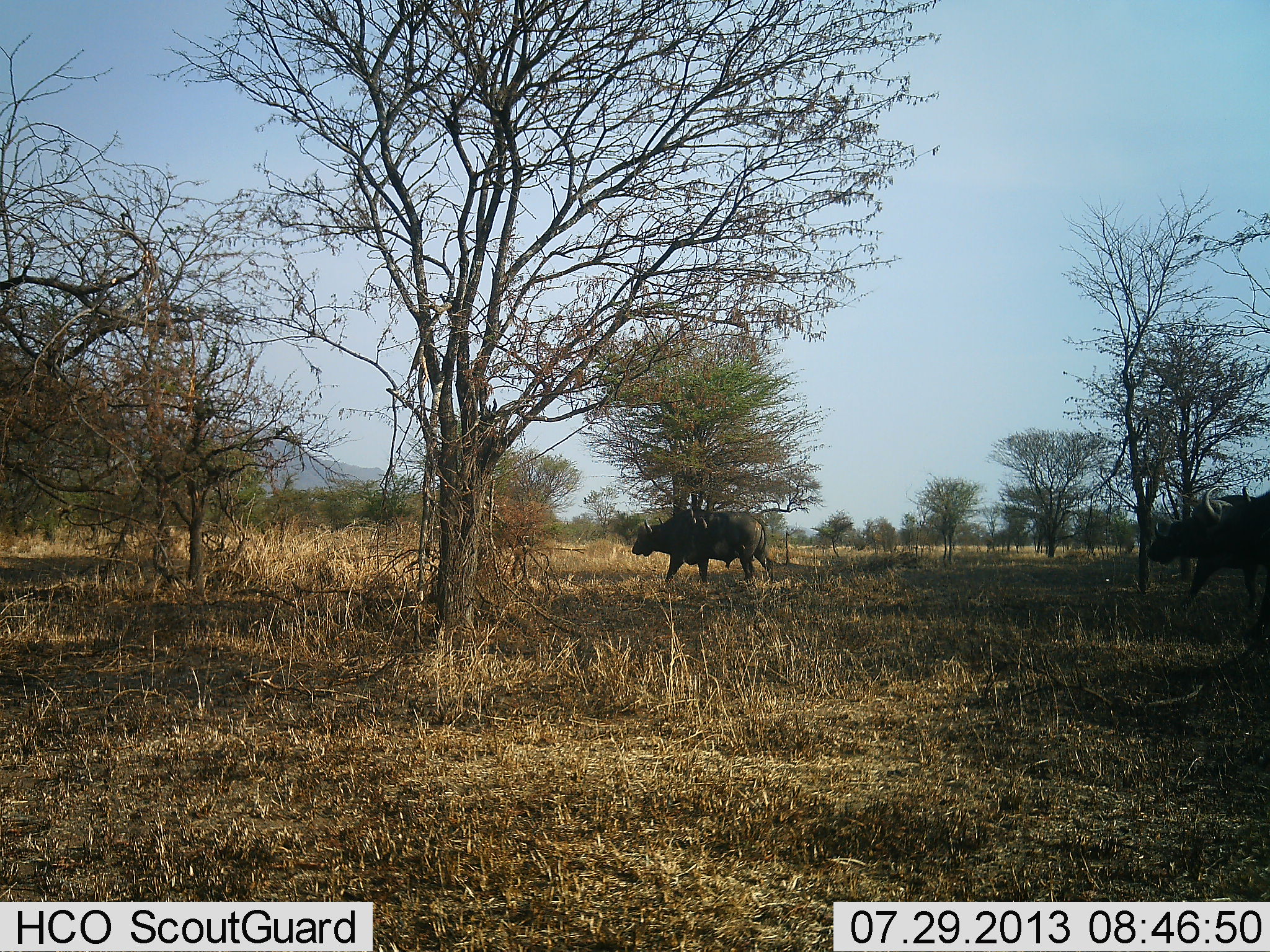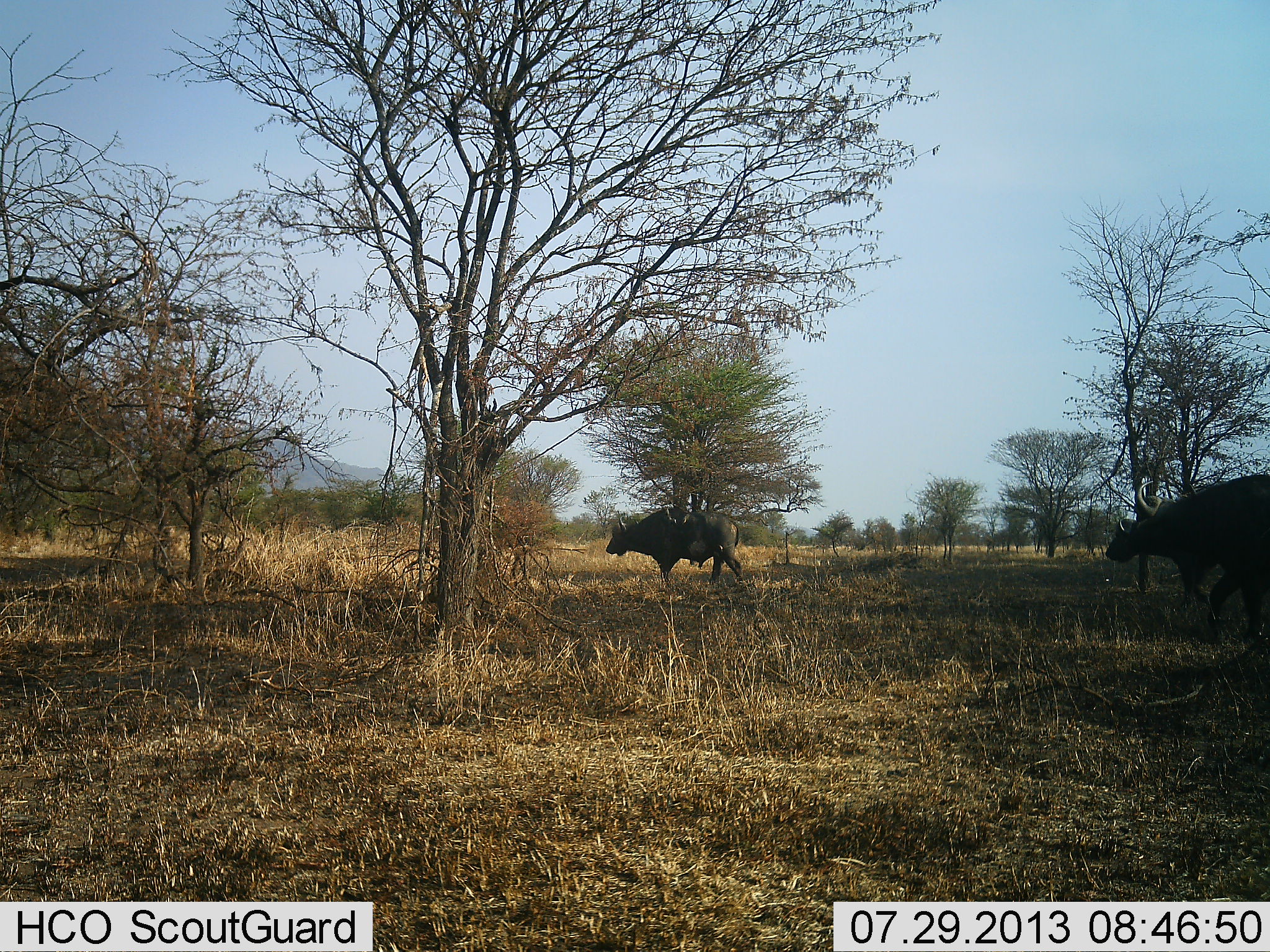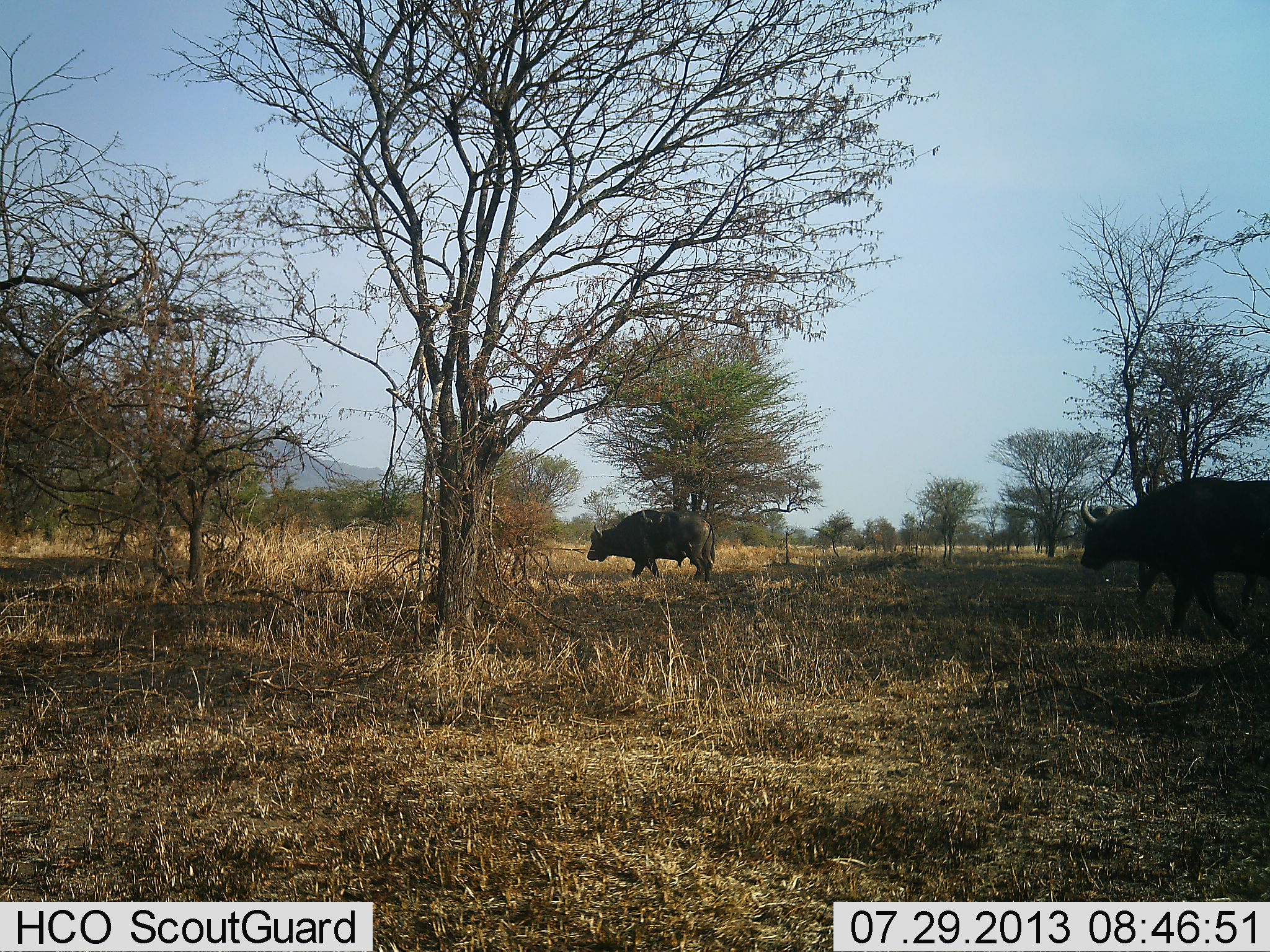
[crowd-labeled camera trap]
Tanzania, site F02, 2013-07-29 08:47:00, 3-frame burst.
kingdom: Animalia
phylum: Chordata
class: Mammalia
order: Artiodactyla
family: Bovidae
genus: Syncerus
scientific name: Syncerus caffer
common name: cape buffalo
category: buffalo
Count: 3.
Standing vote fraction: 0%.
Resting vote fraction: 0%.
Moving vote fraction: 100%.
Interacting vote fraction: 0%.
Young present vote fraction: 0%.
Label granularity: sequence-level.